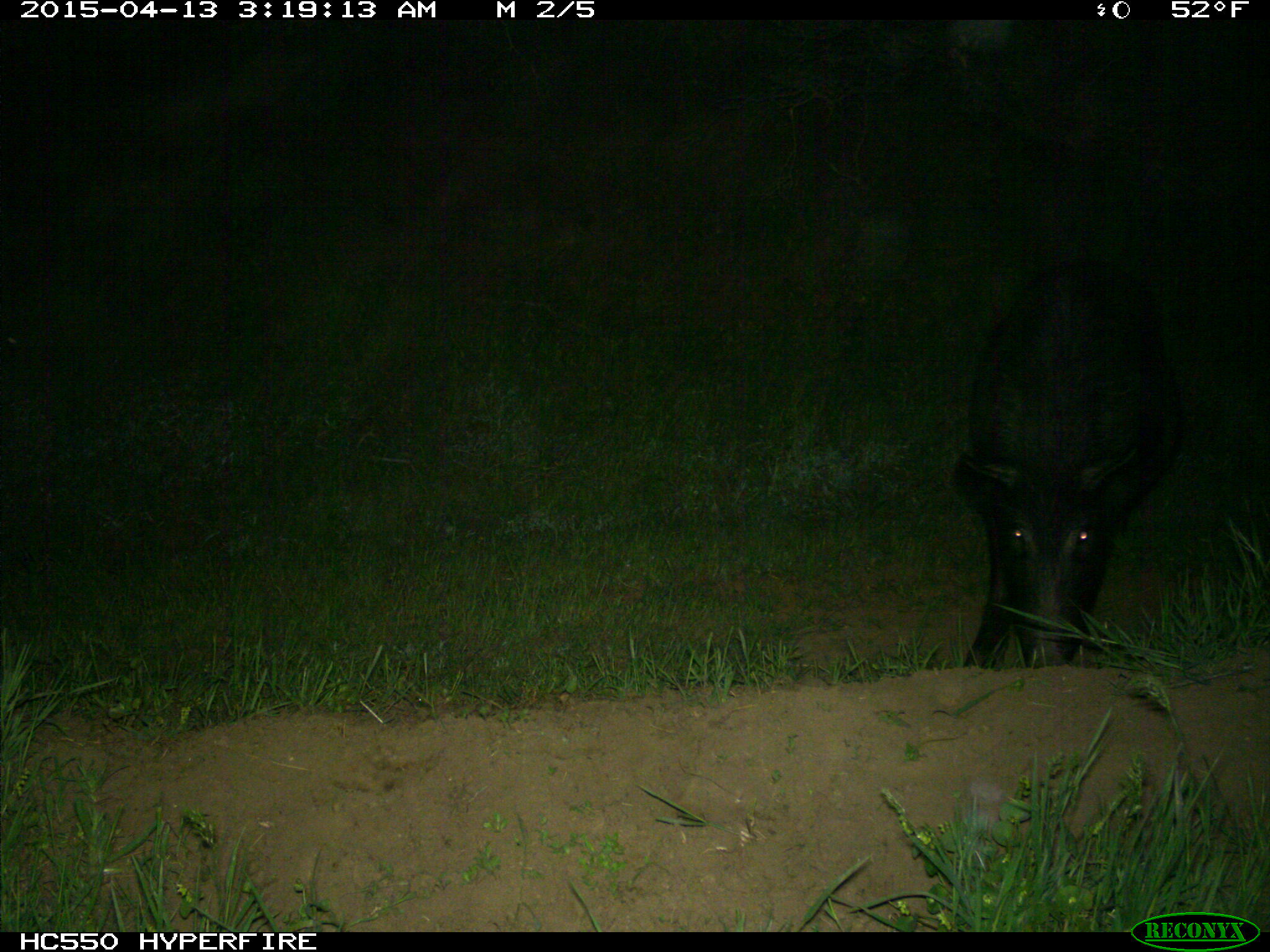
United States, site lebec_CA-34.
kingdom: Animalia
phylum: Chordata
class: Mammalia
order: Artiodactyla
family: Suidae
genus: Sus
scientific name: Sus scrofa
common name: wild boar